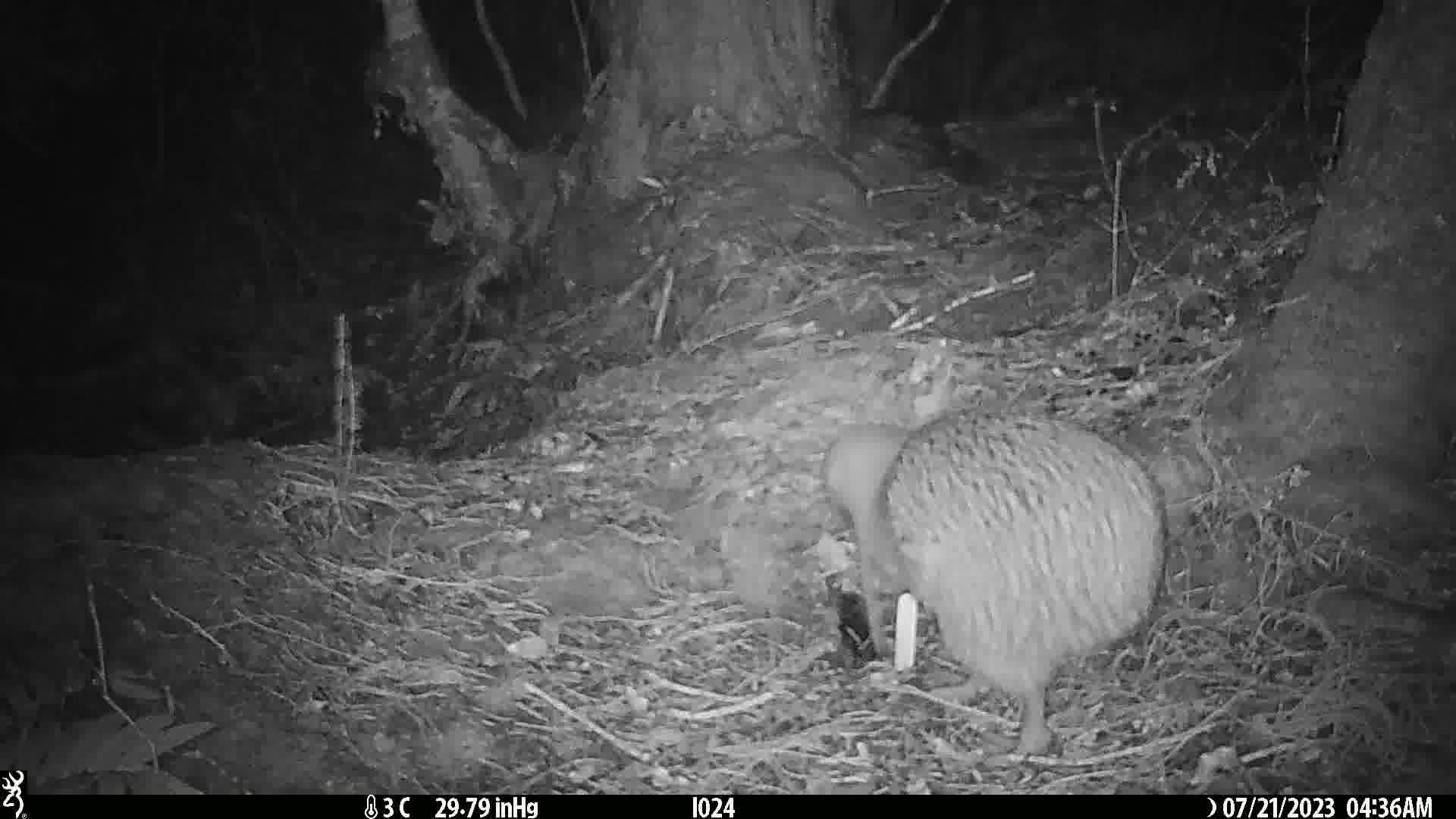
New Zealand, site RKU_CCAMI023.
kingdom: Animalia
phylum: Chordata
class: Aves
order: Apterygiformes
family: Apterygidae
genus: Apteryx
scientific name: Apteryx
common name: kiwi